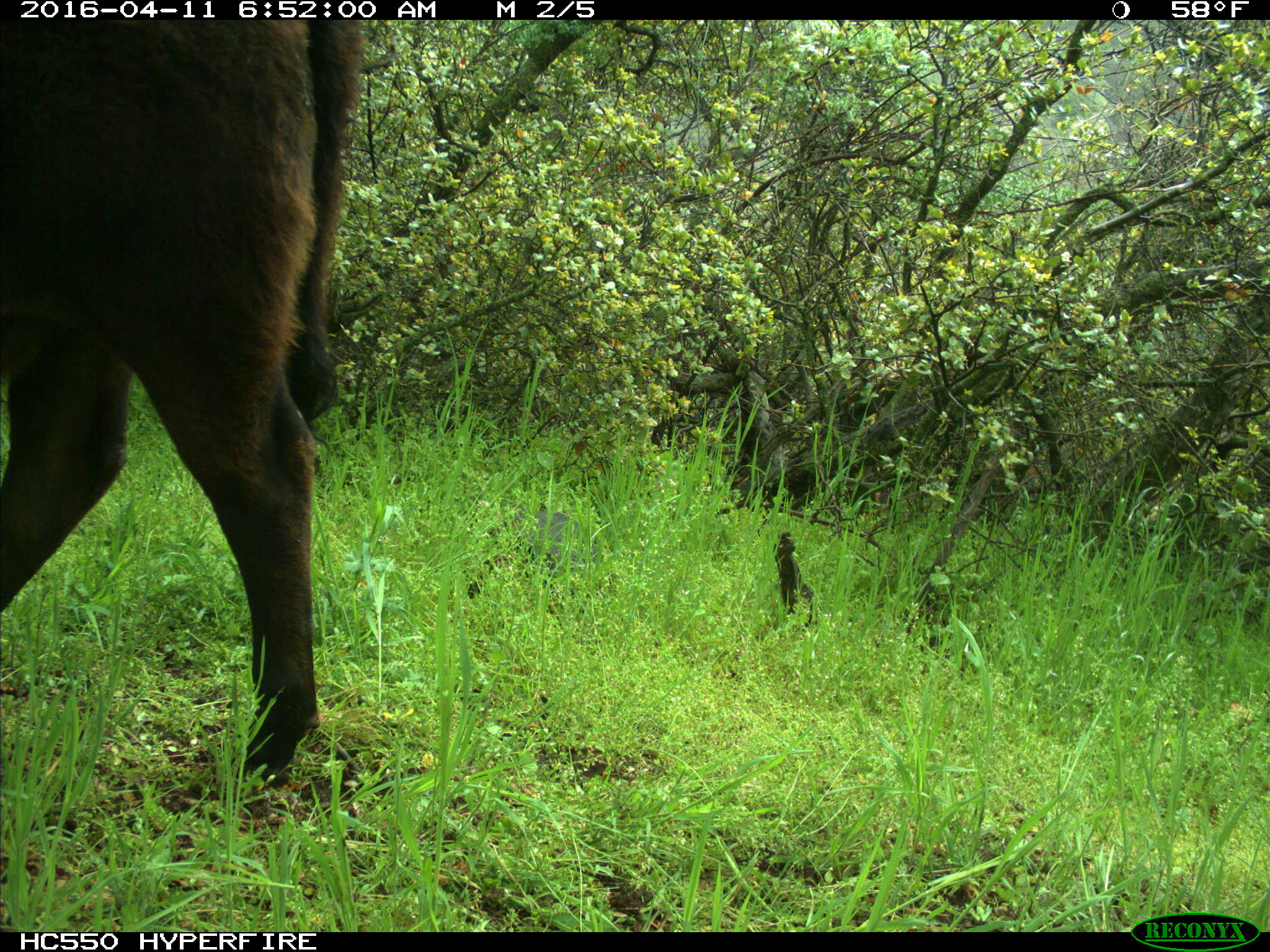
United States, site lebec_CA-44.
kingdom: Animalia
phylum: Chordata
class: Mammalia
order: Artiodactyla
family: Bovidae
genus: Bos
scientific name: Bos taurus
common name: domestic cow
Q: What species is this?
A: Bos taurus (domestic cow).